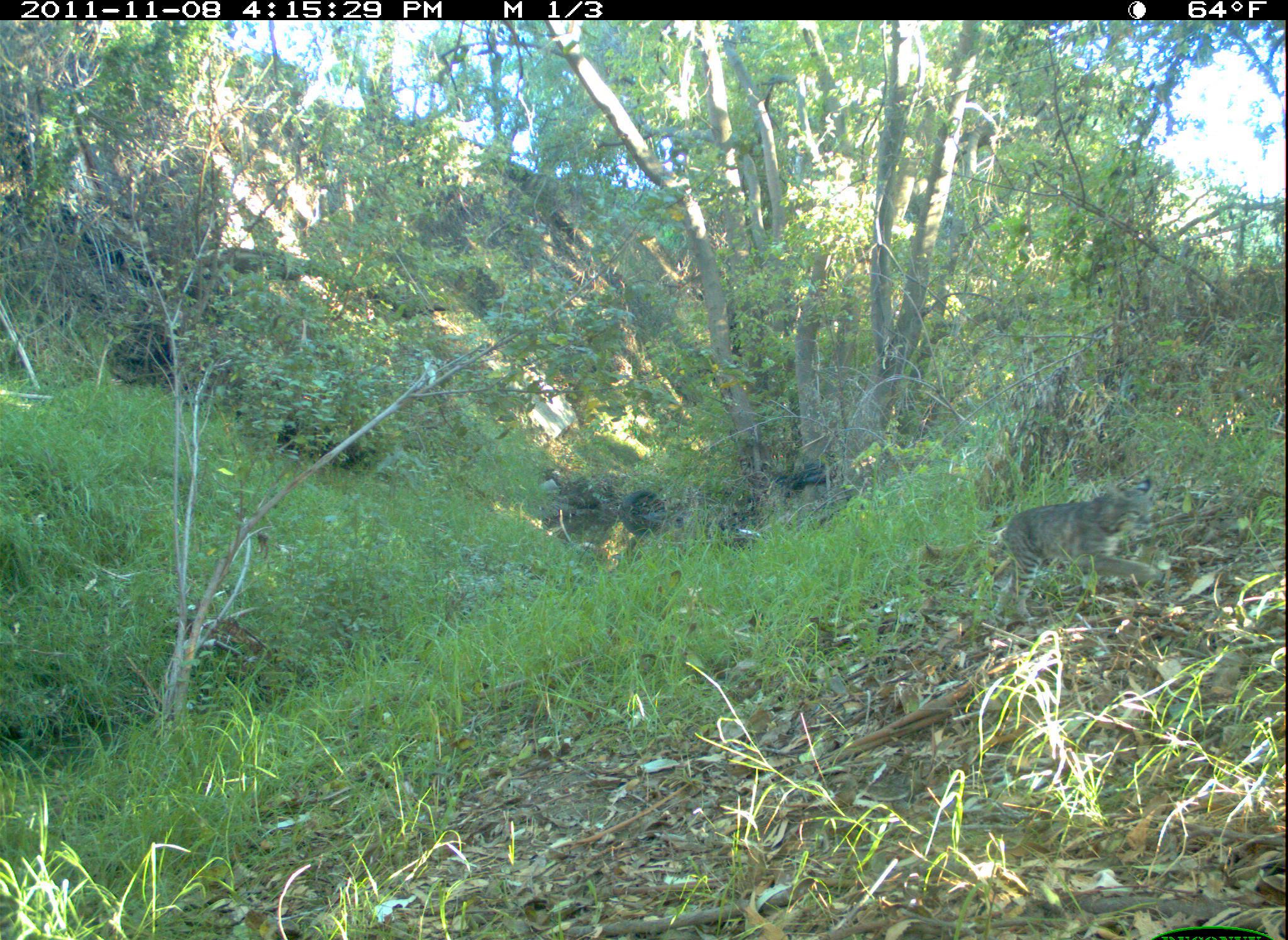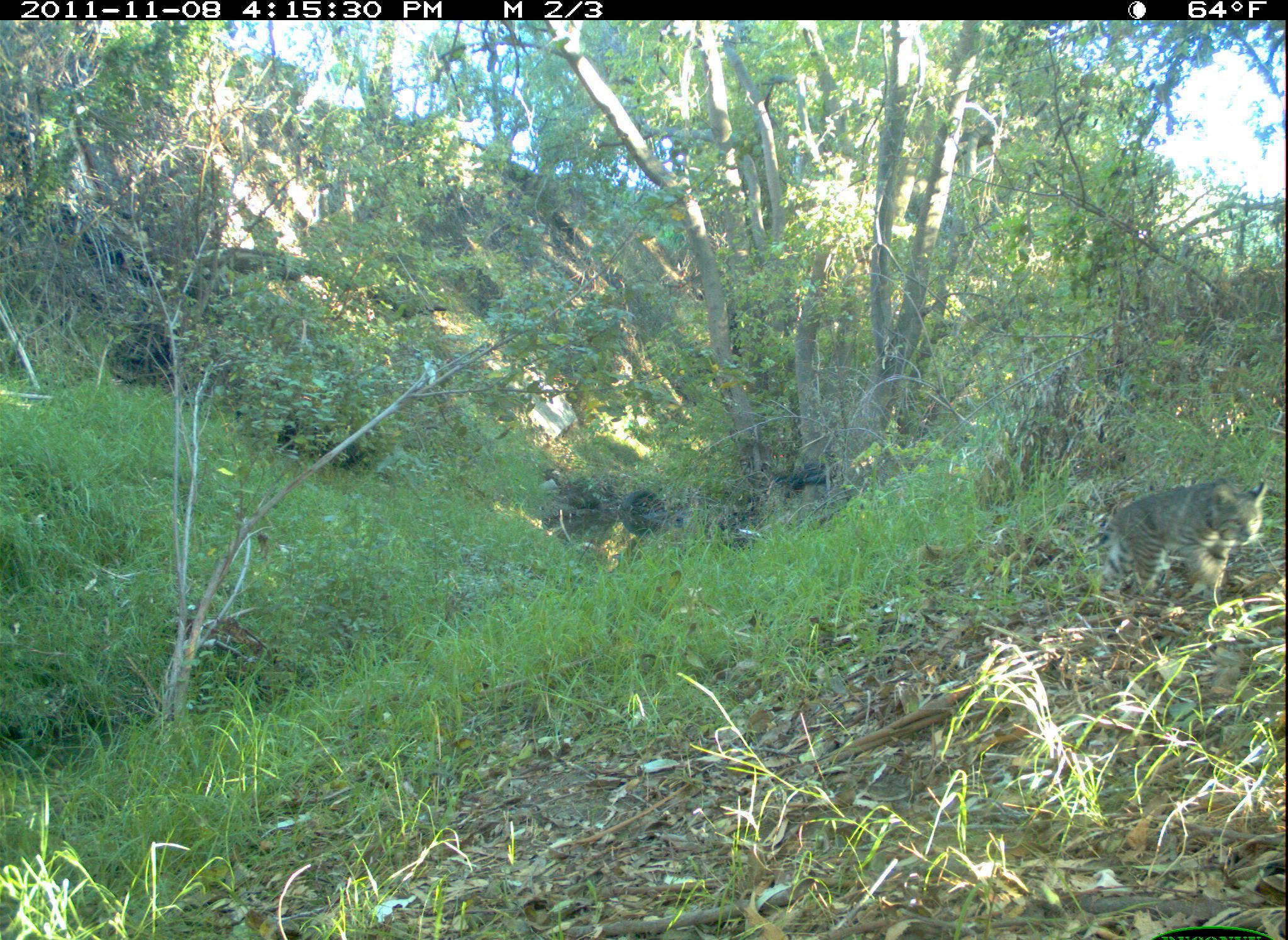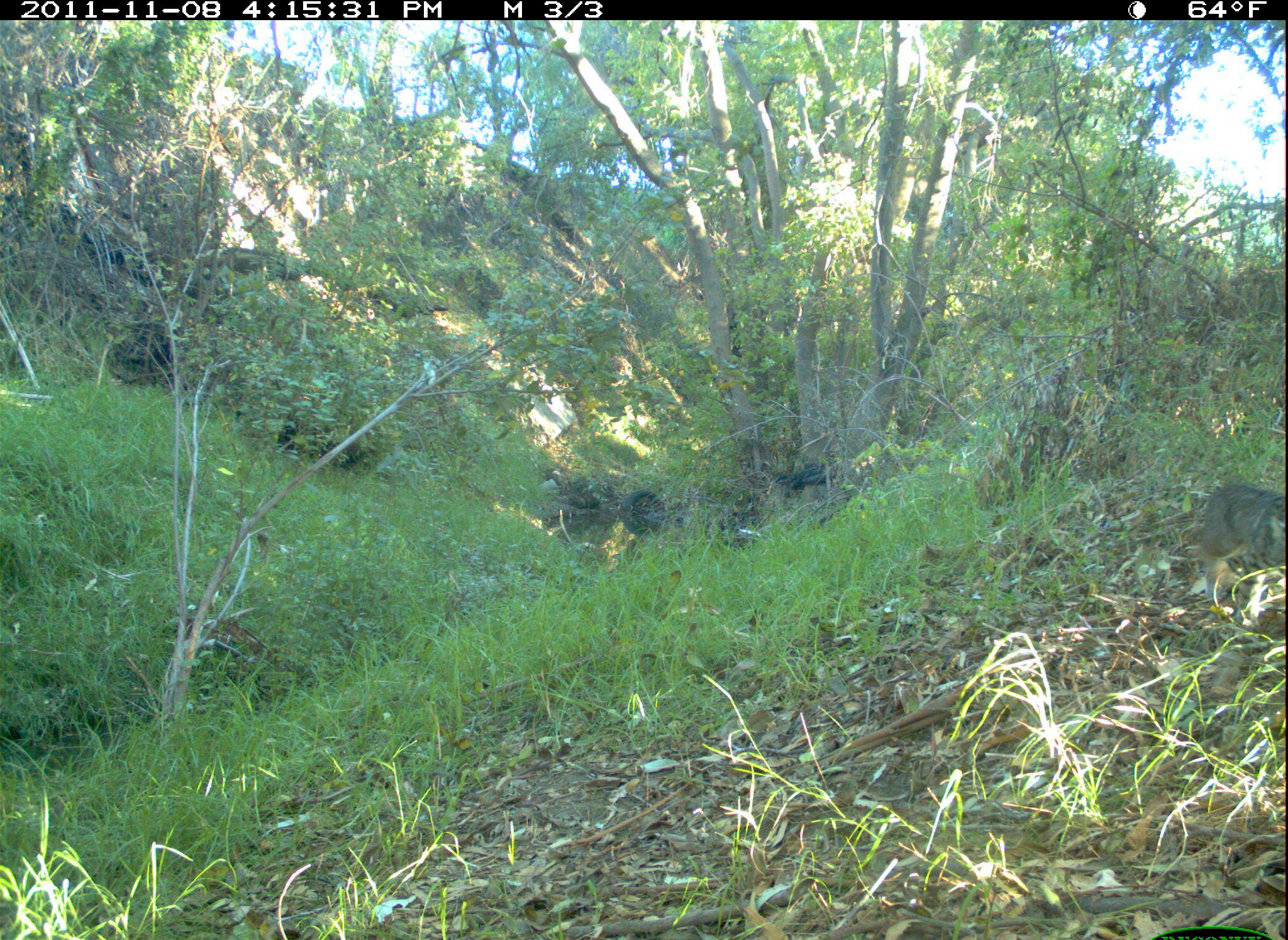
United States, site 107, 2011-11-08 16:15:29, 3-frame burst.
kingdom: Animalia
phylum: Chordata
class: Mammalia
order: Carnivora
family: Felidae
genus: Lynx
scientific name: Lynx rufus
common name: bobcat